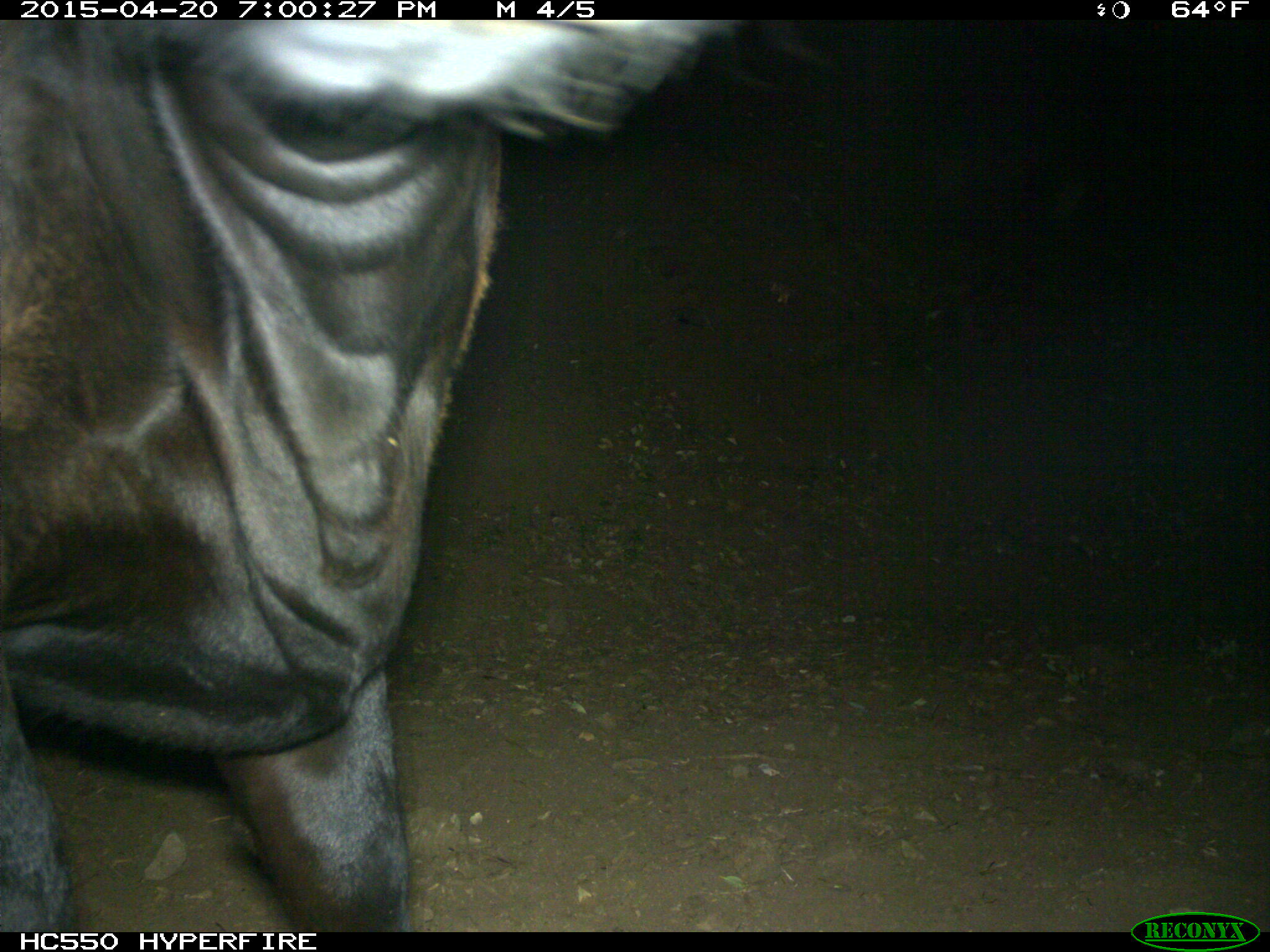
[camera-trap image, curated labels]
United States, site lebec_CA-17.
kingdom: Animalia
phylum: Chordata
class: Mammalia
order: Artiodactyla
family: Bovidae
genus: Bos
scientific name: Bos taurus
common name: domestic cow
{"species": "Bos taurus (domestic cow)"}